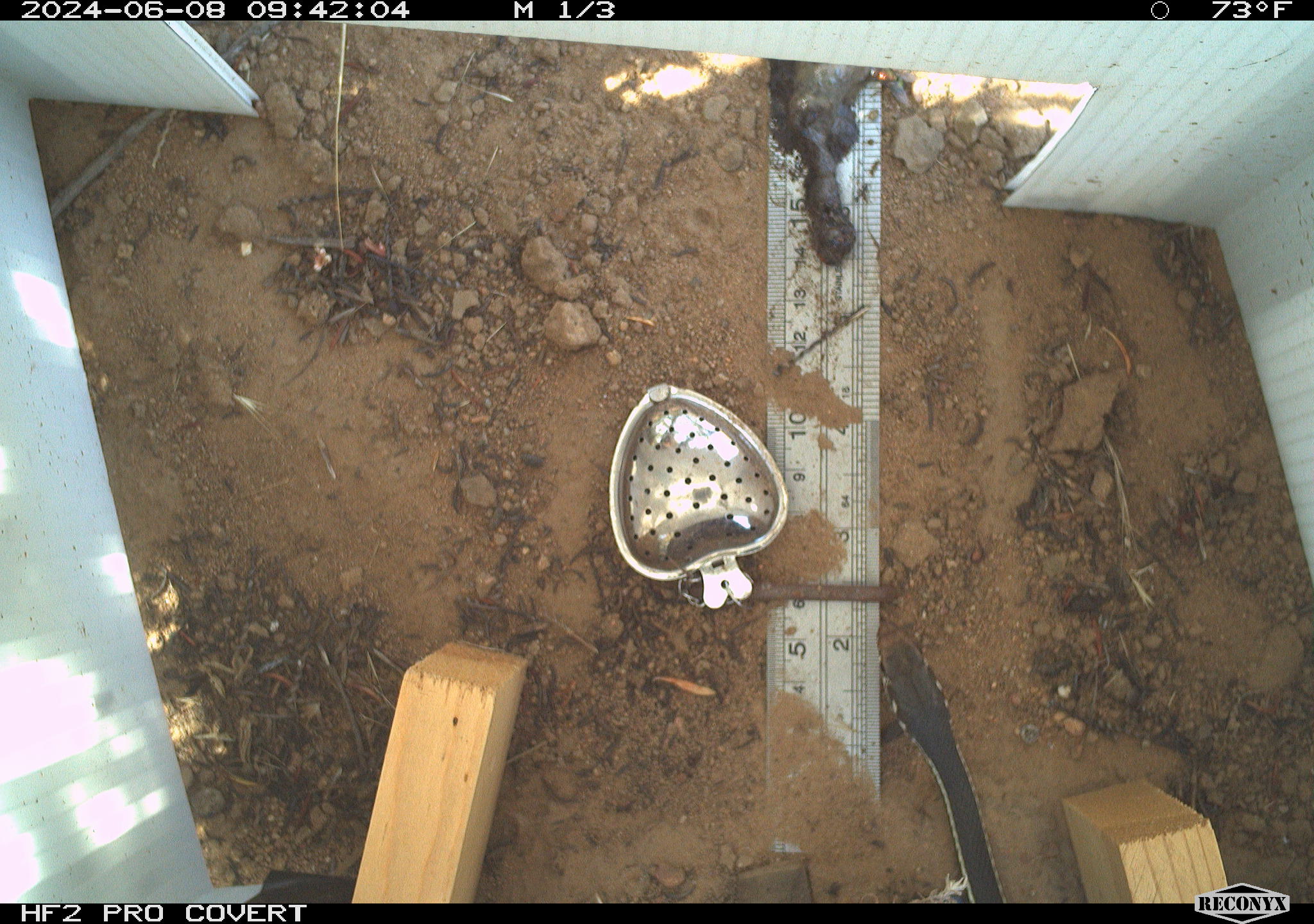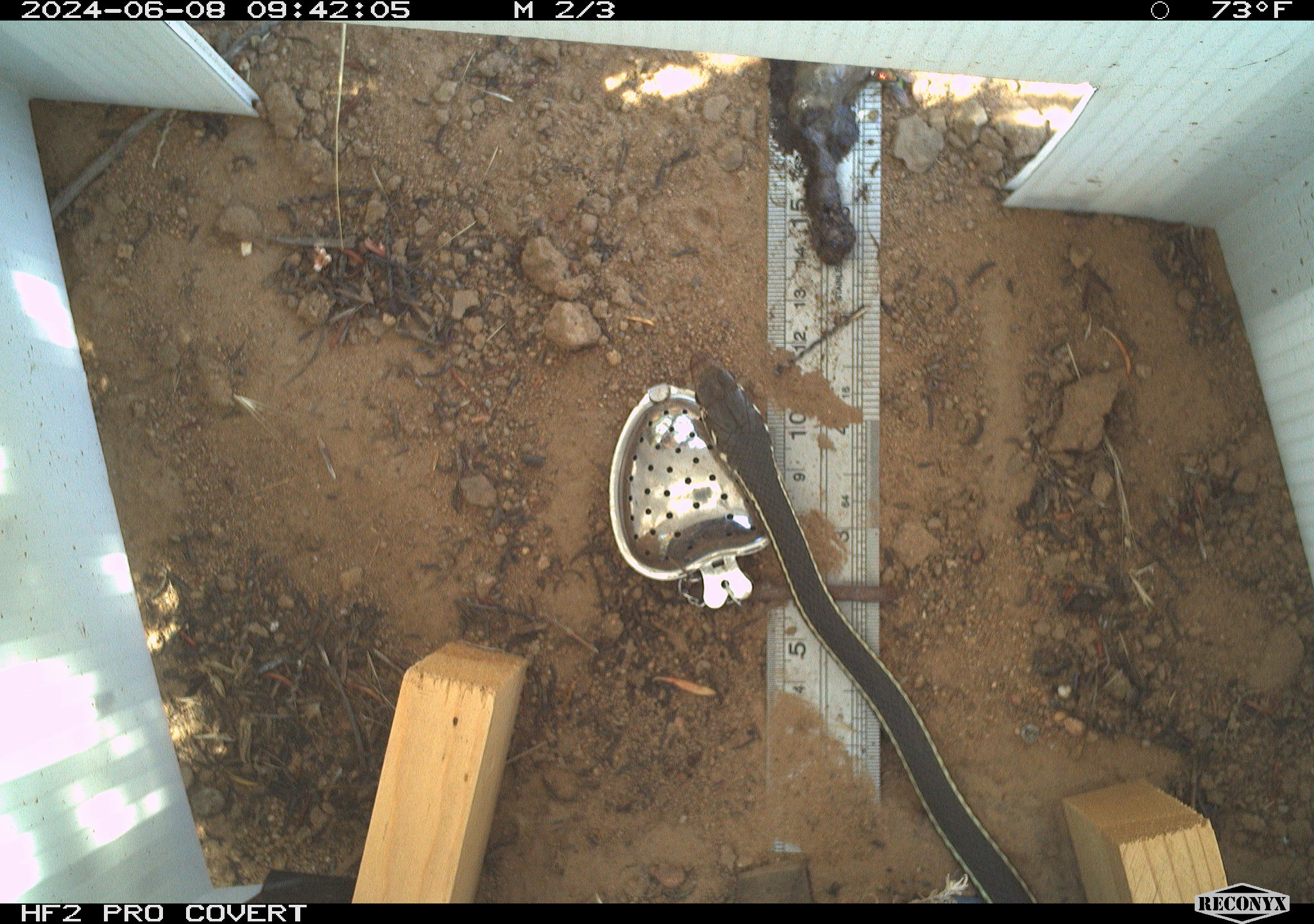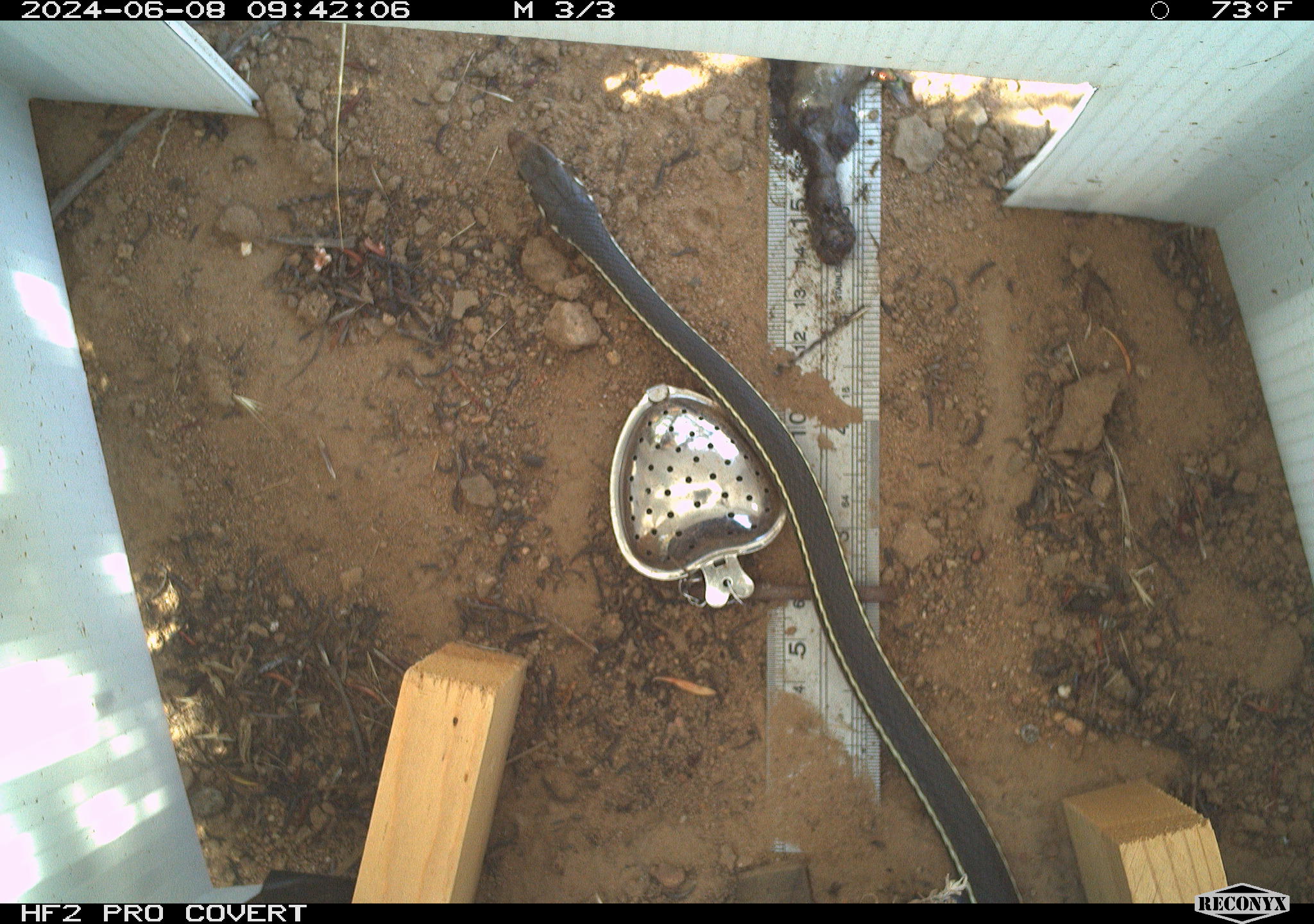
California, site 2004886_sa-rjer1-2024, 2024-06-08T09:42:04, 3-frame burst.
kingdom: Animalia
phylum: Chordata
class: Reptilia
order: Squamata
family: Colubridae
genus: Masticophis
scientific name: Masticophis lateralis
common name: striped racer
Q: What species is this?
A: Striped racer (Masticophis lateralis).